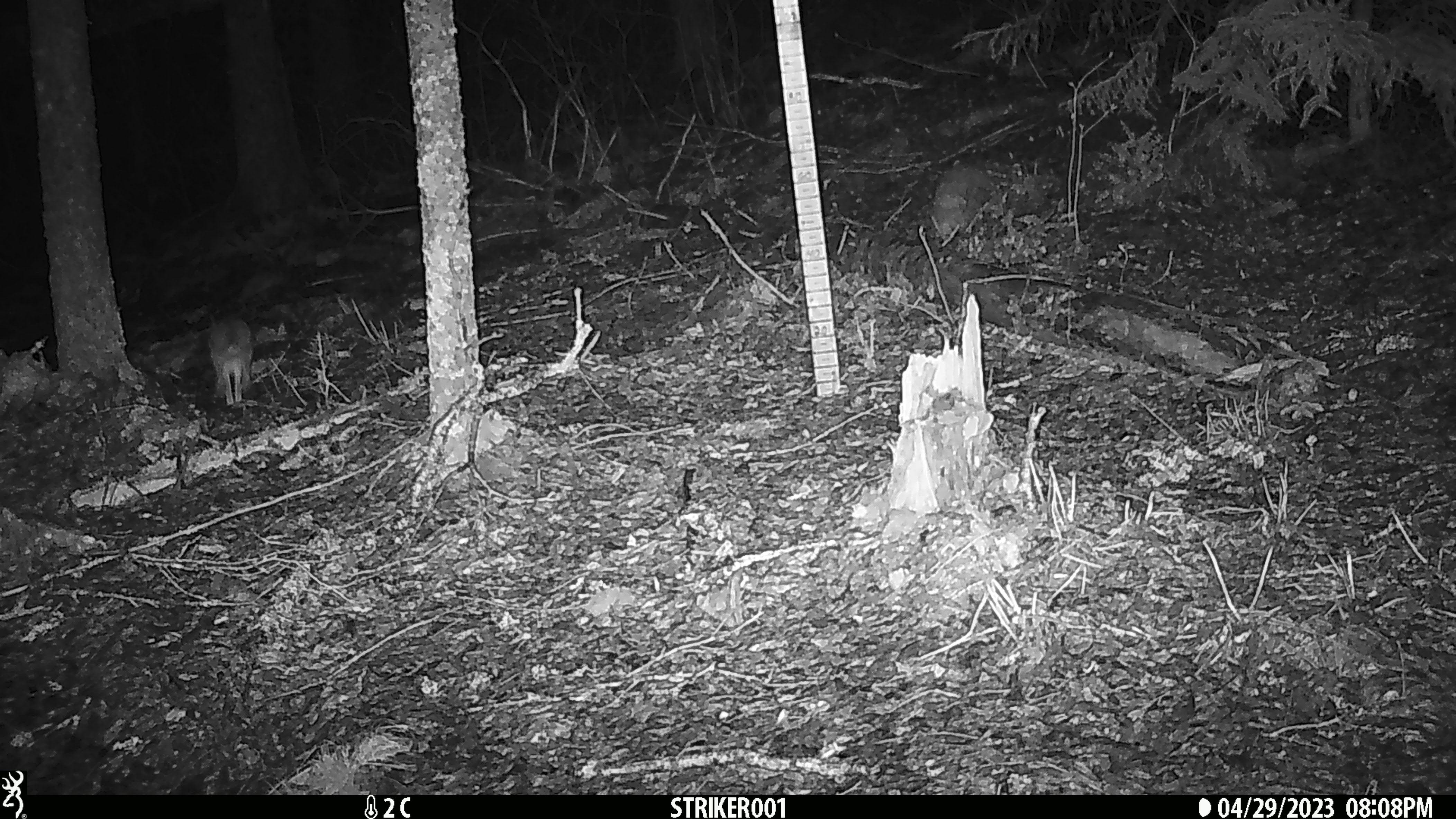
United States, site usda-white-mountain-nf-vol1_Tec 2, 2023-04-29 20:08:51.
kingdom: Animalia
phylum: Chordata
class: Mammalia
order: Lagomorpha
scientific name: Lagomorpha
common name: rabbit or hare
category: rabbit or hare sp.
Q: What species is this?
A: Rabbit or hare sp. (rabbit or hare) (Lagomorpha).